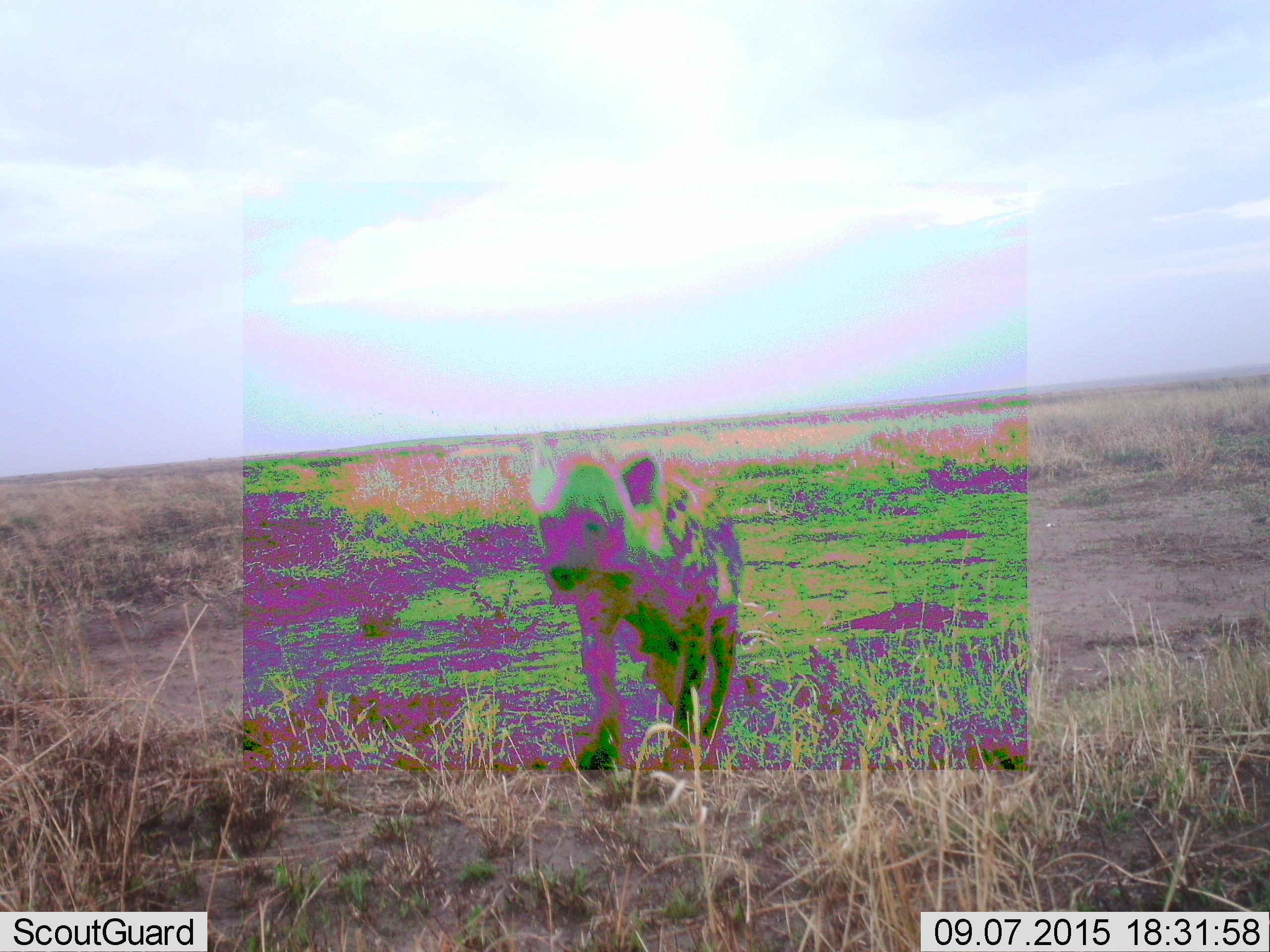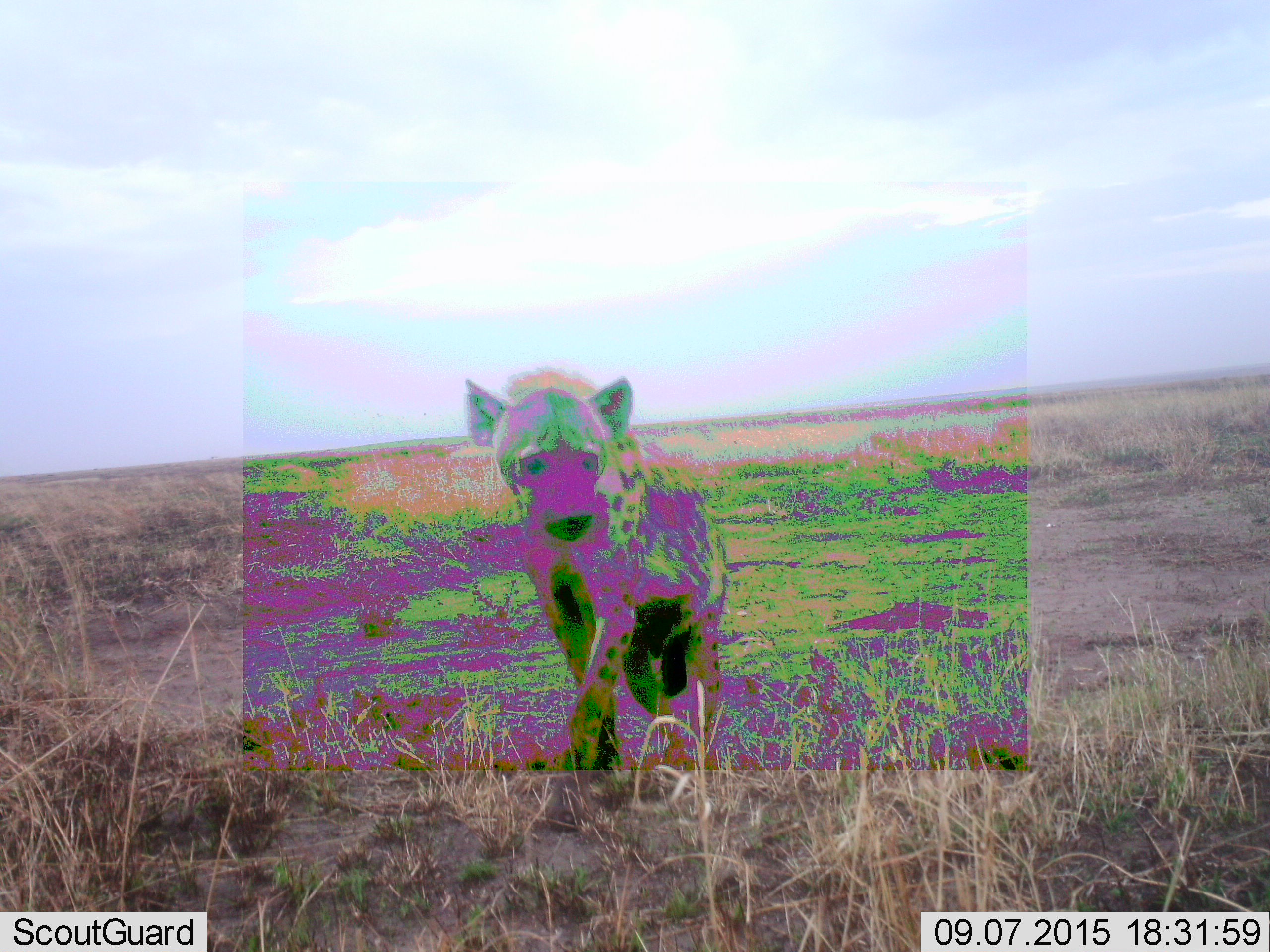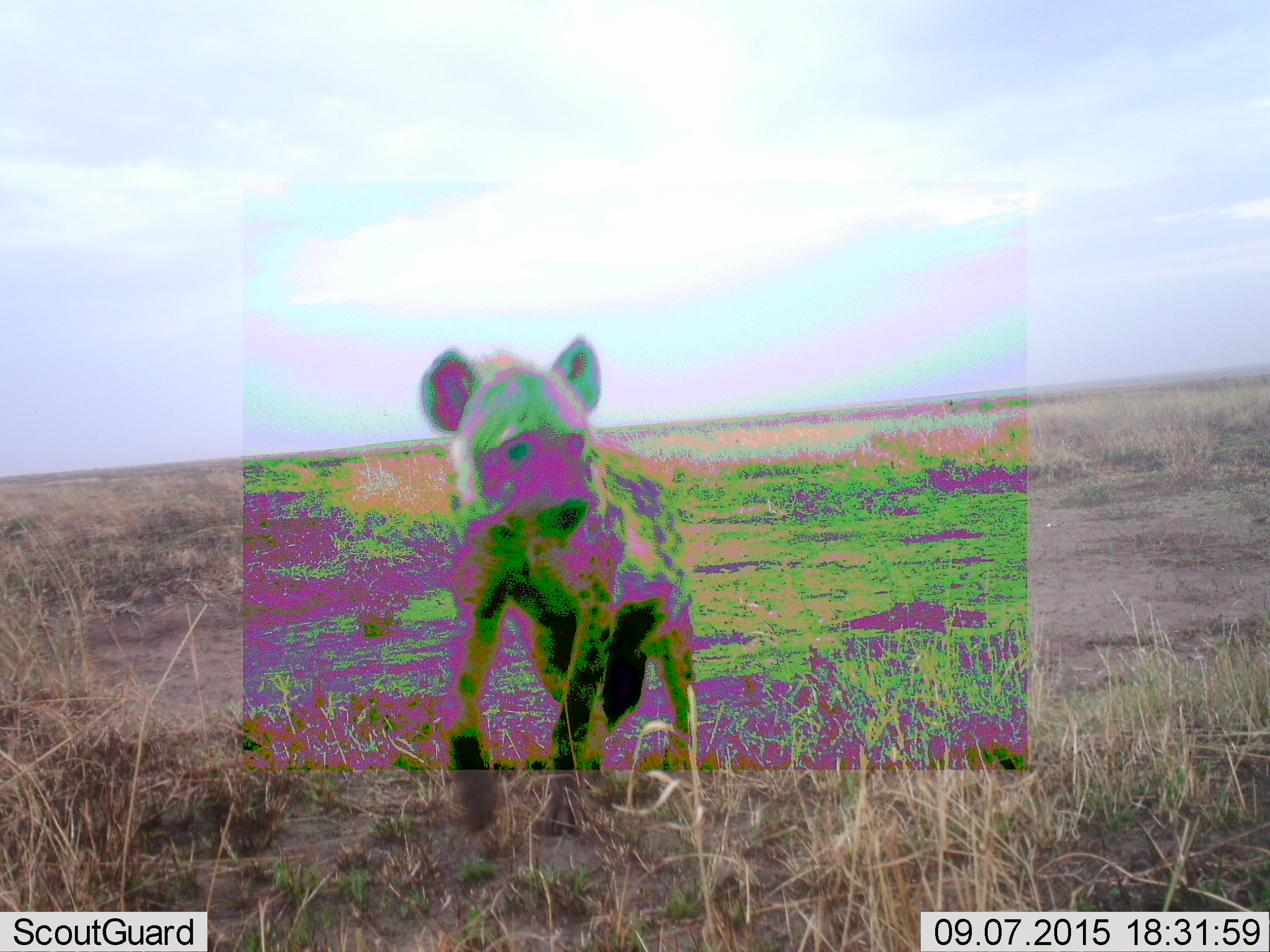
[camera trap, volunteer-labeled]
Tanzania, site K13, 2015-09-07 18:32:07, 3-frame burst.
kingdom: Animalia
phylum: Chordata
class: Mammalia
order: Carnivora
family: Hyaenidae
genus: Crocuta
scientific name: Crocuta crocuta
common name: spotted hyena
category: hyenaspotted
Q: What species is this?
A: Hyenaspotted (spotted hyena) (Crocuta crocuta).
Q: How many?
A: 1.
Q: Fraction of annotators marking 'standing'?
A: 0%.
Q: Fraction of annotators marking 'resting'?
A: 0%.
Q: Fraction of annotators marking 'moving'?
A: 100%.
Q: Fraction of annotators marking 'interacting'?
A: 0%.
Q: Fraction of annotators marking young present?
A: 0%.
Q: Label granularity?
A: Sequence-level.